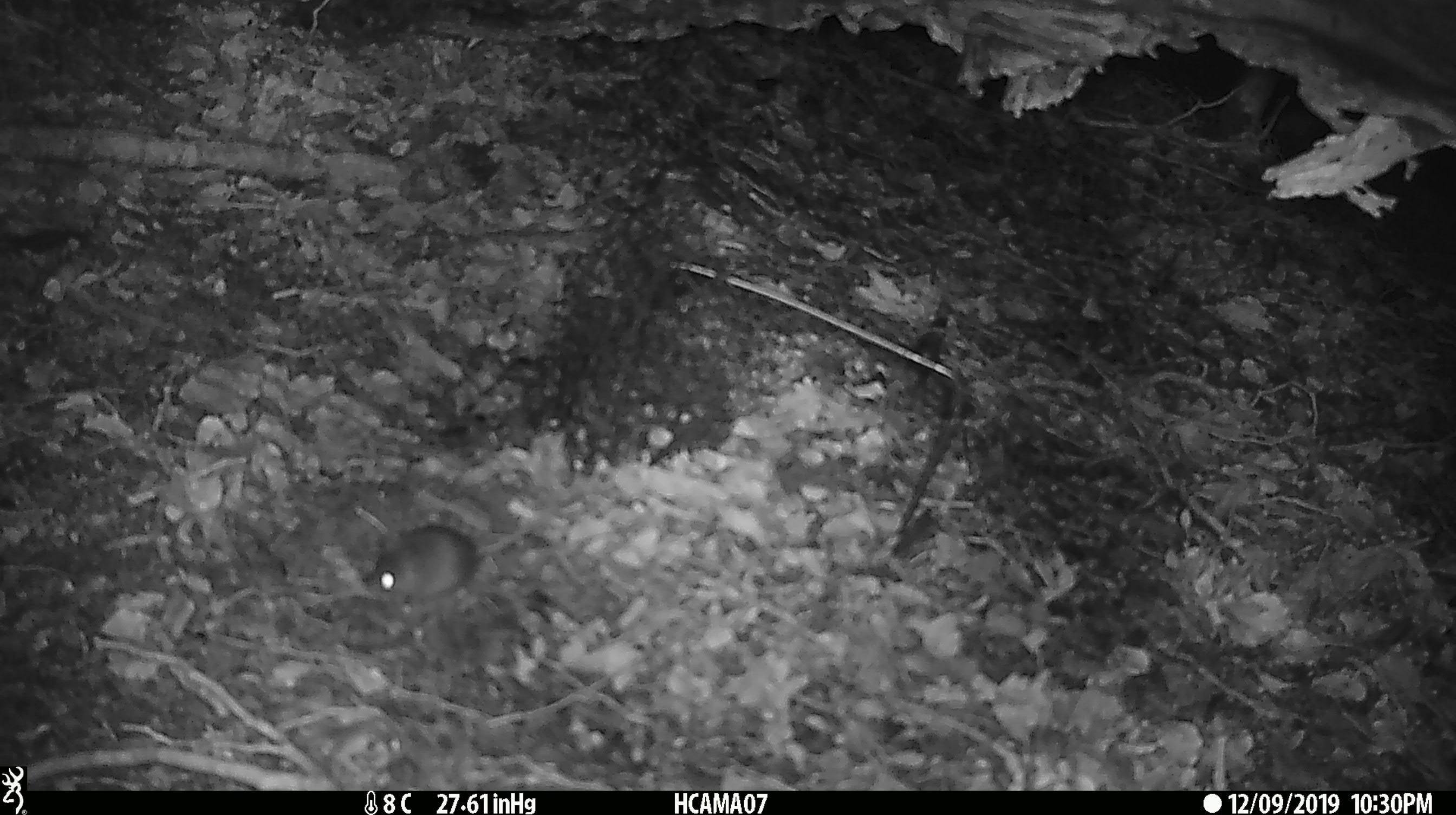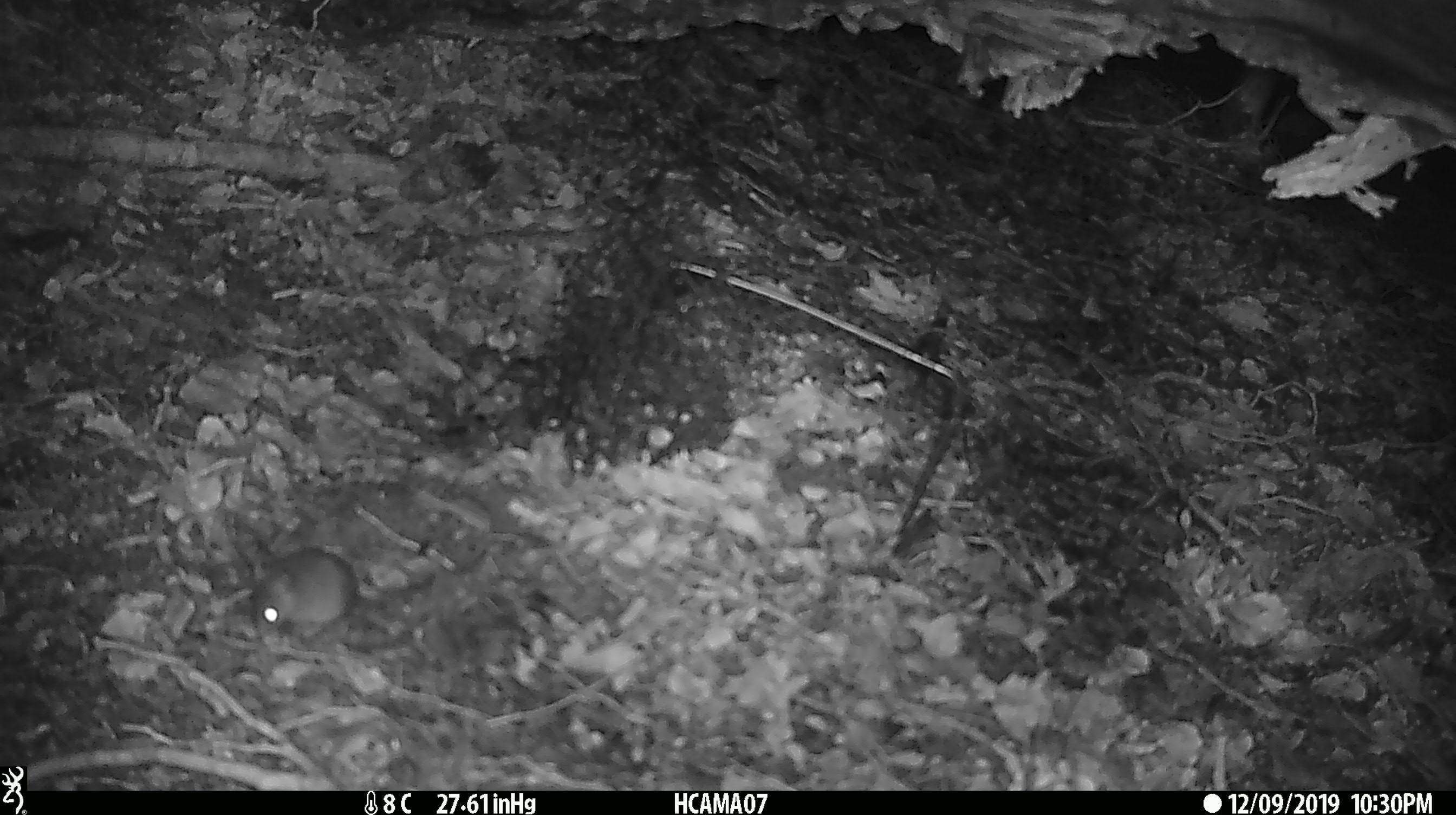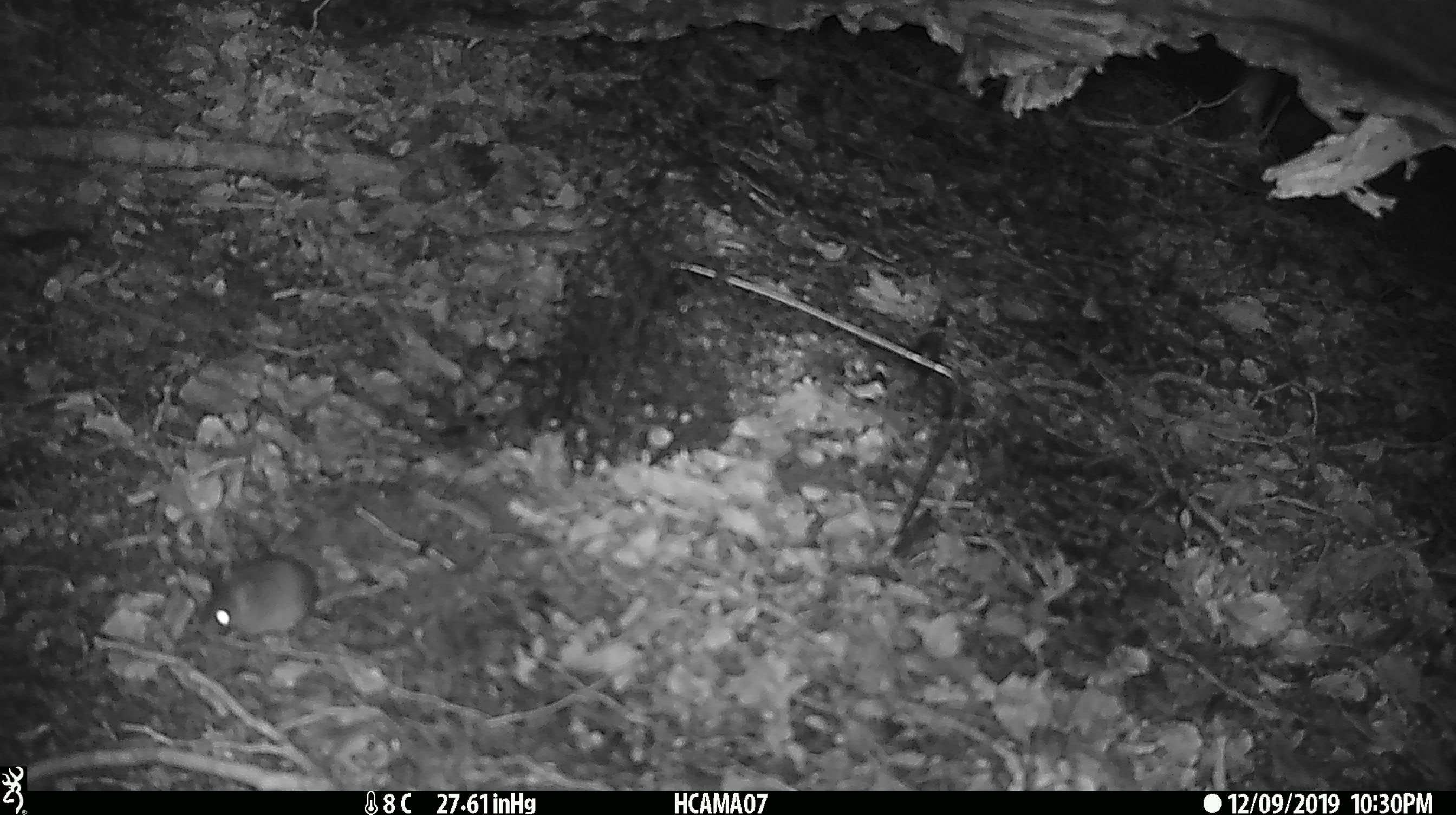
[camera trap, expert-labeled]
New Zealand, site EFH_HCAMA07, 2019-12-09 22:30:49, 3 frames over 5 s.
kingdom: Animalia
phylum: Chordata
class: Mammalia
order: Rodentia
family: Muridae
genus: Mus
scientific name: Mus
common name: mouse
Mouse (Mus).